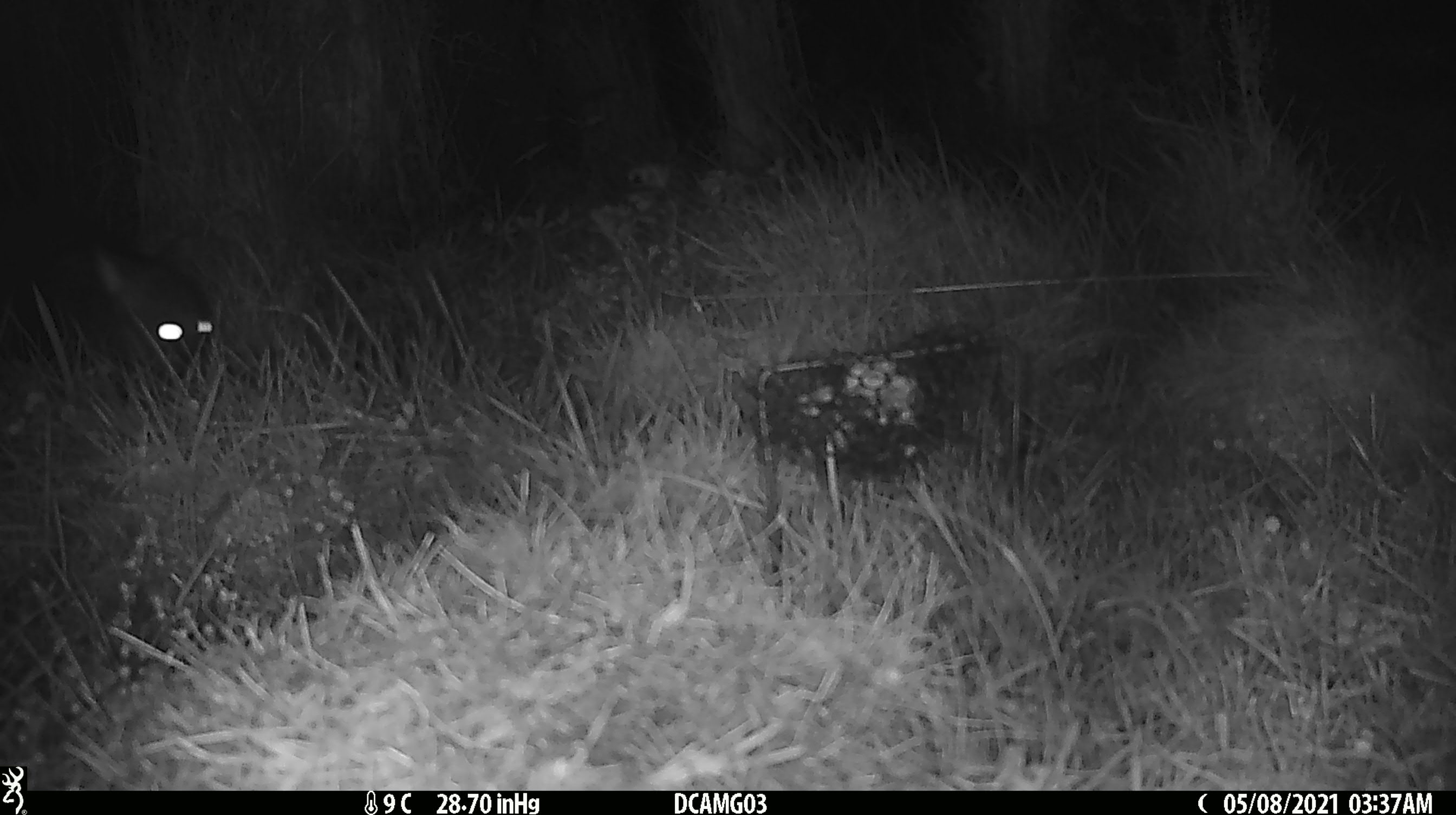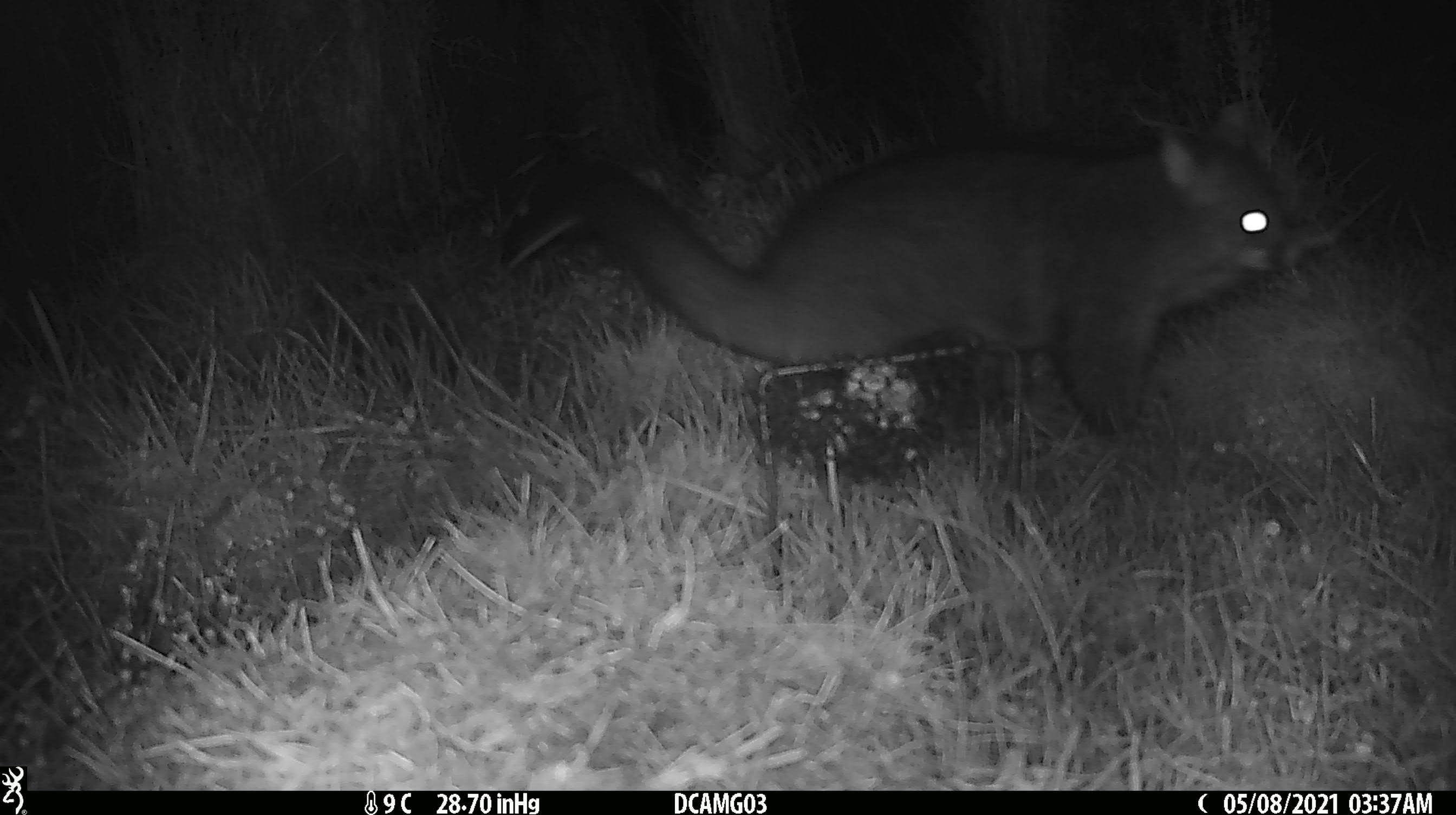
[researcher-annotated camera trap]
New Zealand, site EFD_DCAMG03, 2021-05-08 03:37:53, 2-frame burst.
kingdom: Animalia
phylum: Chordata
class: Mammalia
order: Diprotodontia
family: Phalangeridae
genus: Trichosurus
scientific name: Trichosurus vulpecula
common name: common brushtail possum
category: possum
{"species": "possum (common brushtail possum) (Trichosurus vulpecula)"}